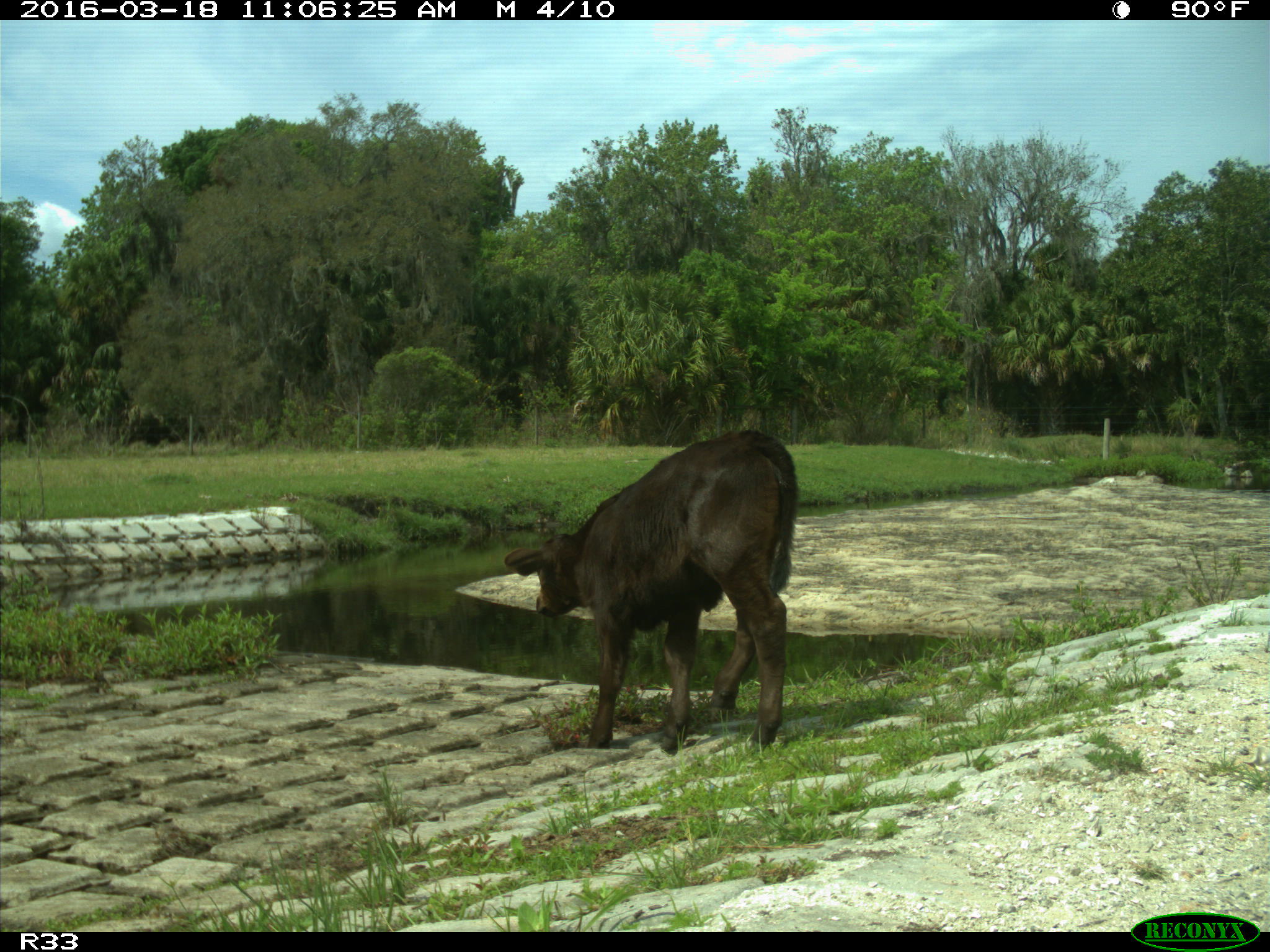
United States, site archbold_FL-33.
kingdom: Animalia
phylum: Chordata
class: Mammalia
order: Artiodactyla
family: Bovidae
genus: Bos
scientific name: Bos taurus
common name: domestic cow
Bos taurus (domestic cow).